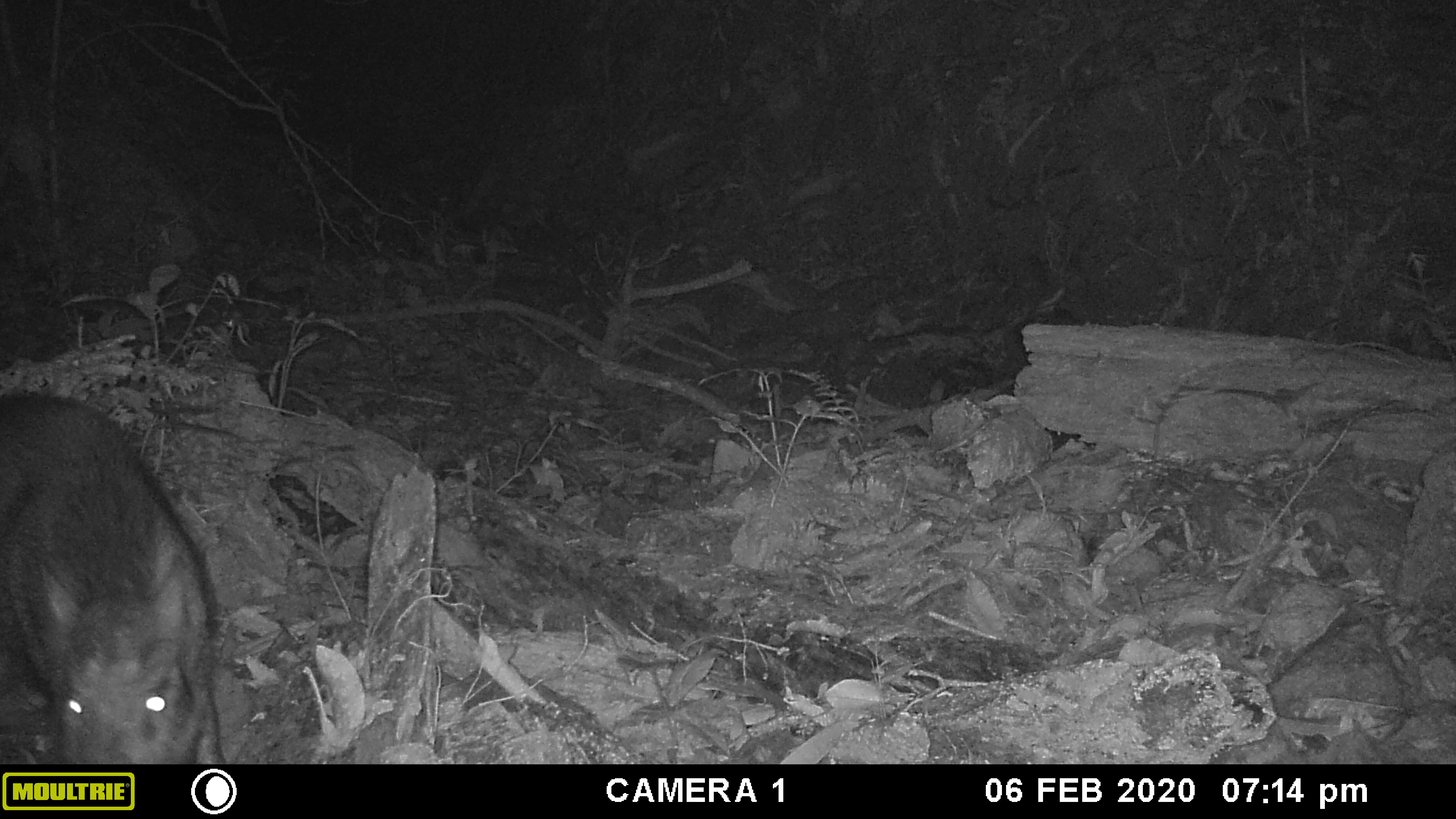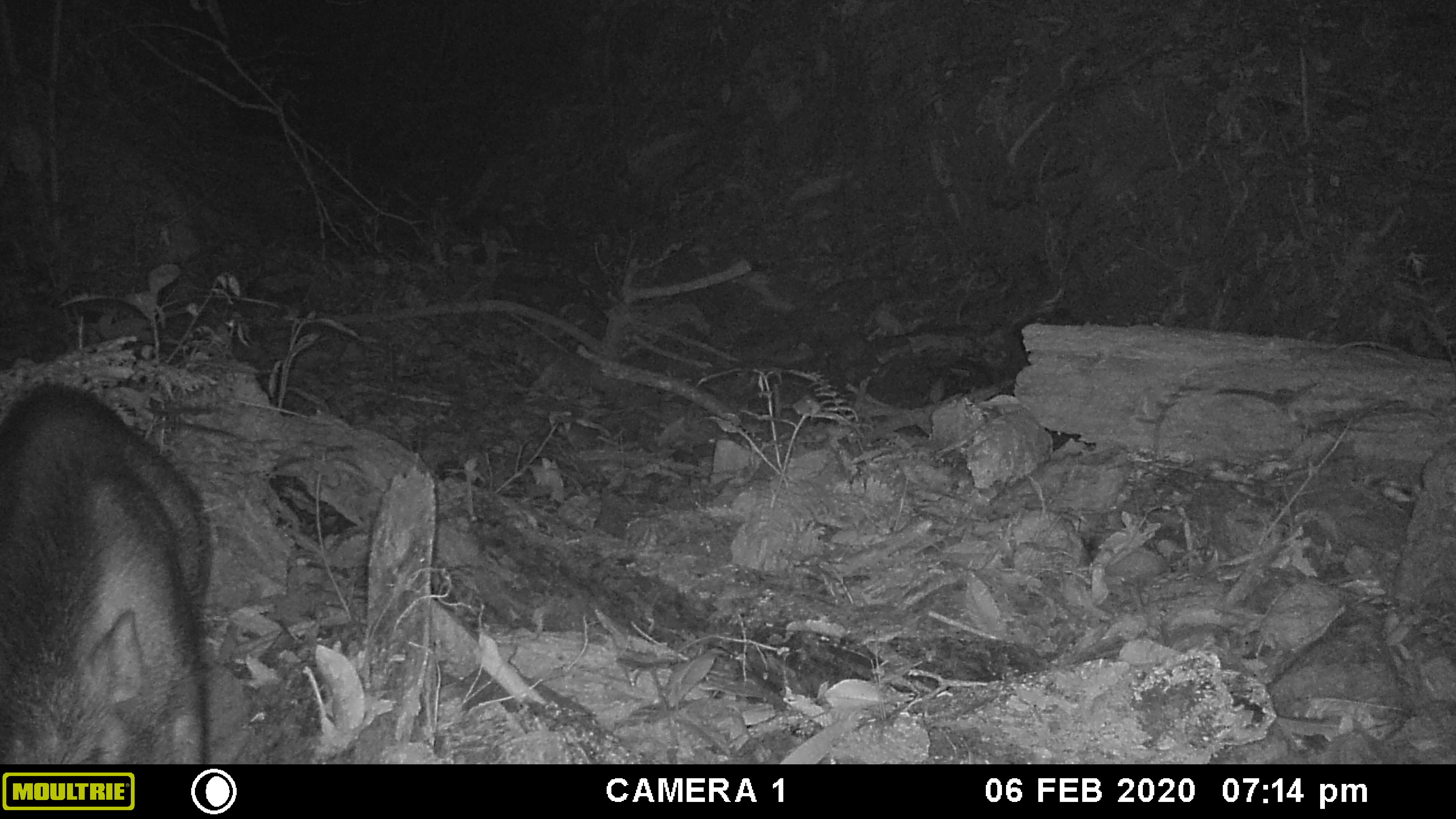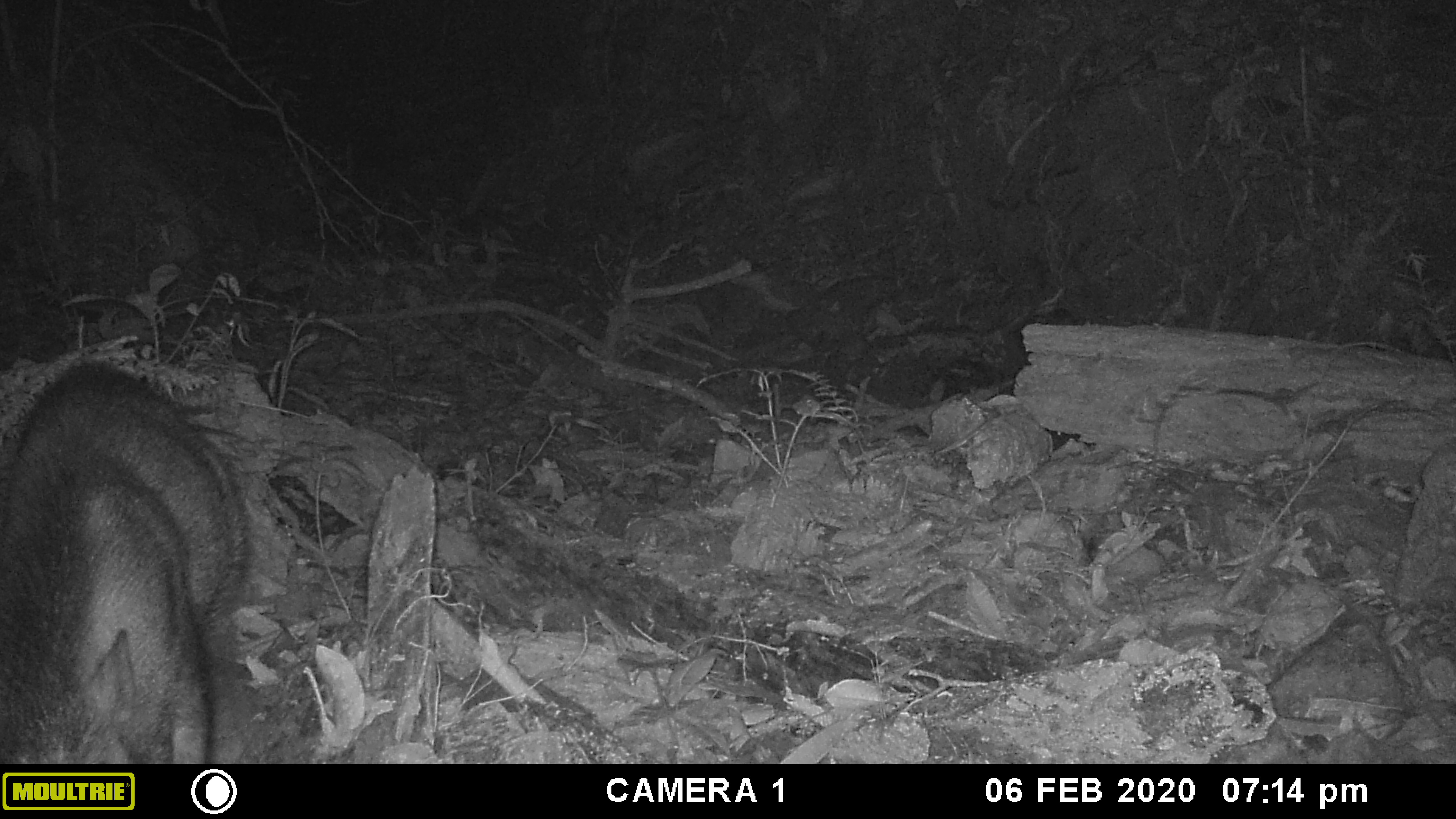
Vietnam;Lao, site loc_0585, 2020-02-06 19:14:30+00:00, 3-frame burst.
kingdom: Animalia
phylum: Chordata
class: Mammalia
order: Artiodactyla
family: Suidae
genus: Sus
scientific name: Sus scrofa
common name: eurasian wild pig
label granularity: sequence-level